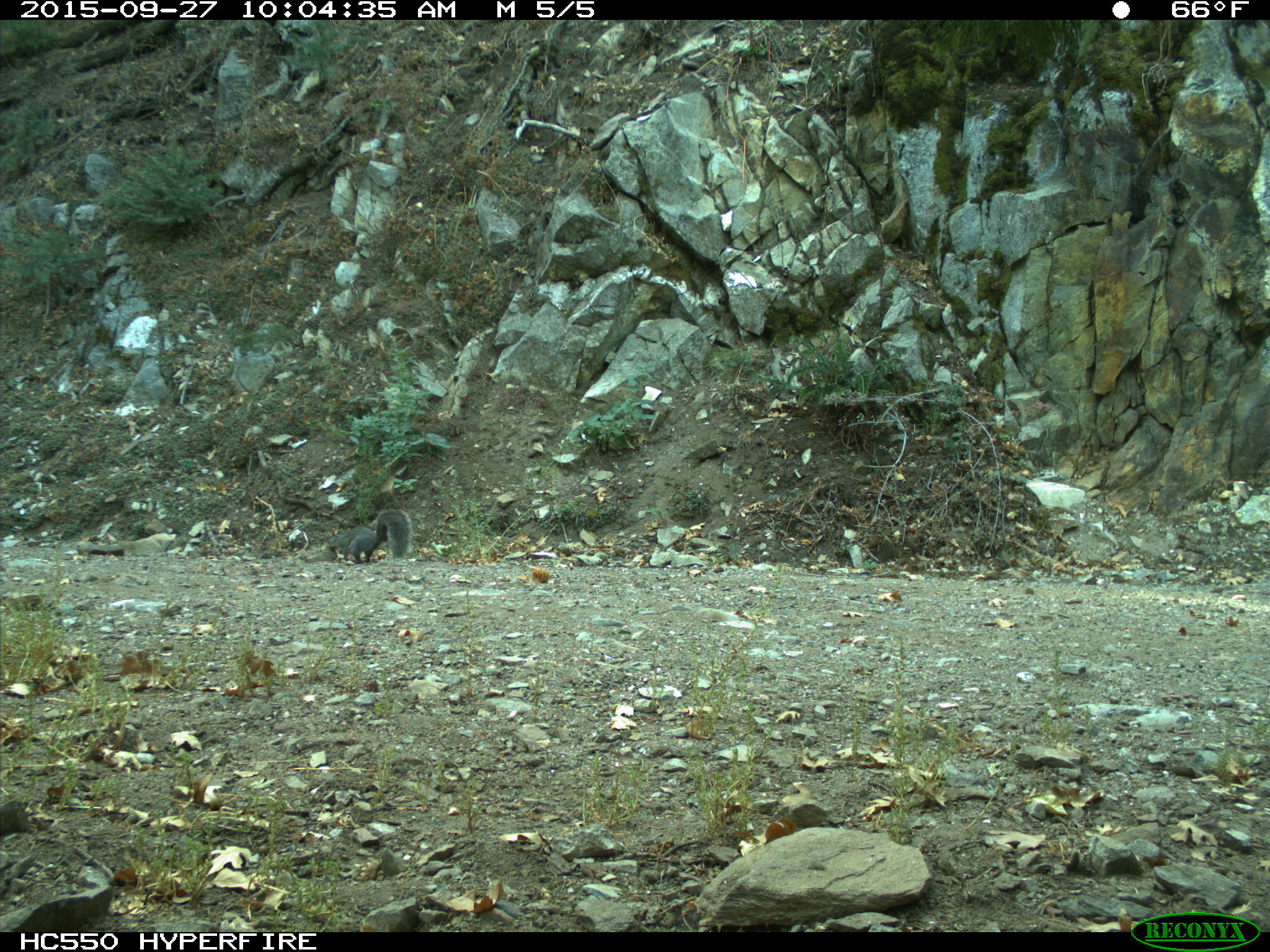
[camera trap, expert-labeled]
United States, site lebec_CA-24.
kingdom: Animalia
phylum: Chordata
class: Mammalia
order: Rodentia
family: Sciuridae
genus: Sciurus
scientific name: Sciurus carolinensis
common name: eastern gray squirrel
Sciurus carolinensis (eastern gray squirrel).